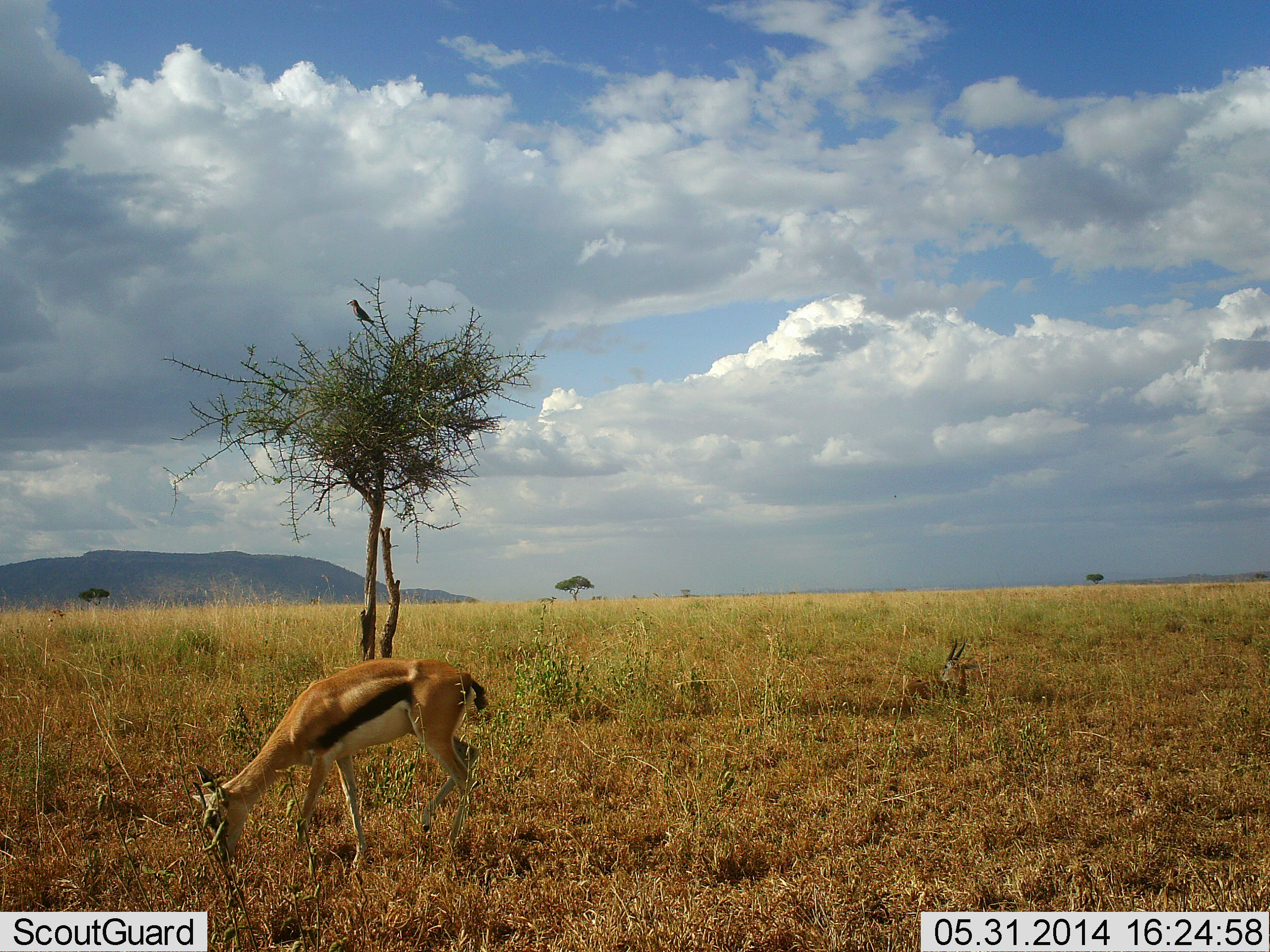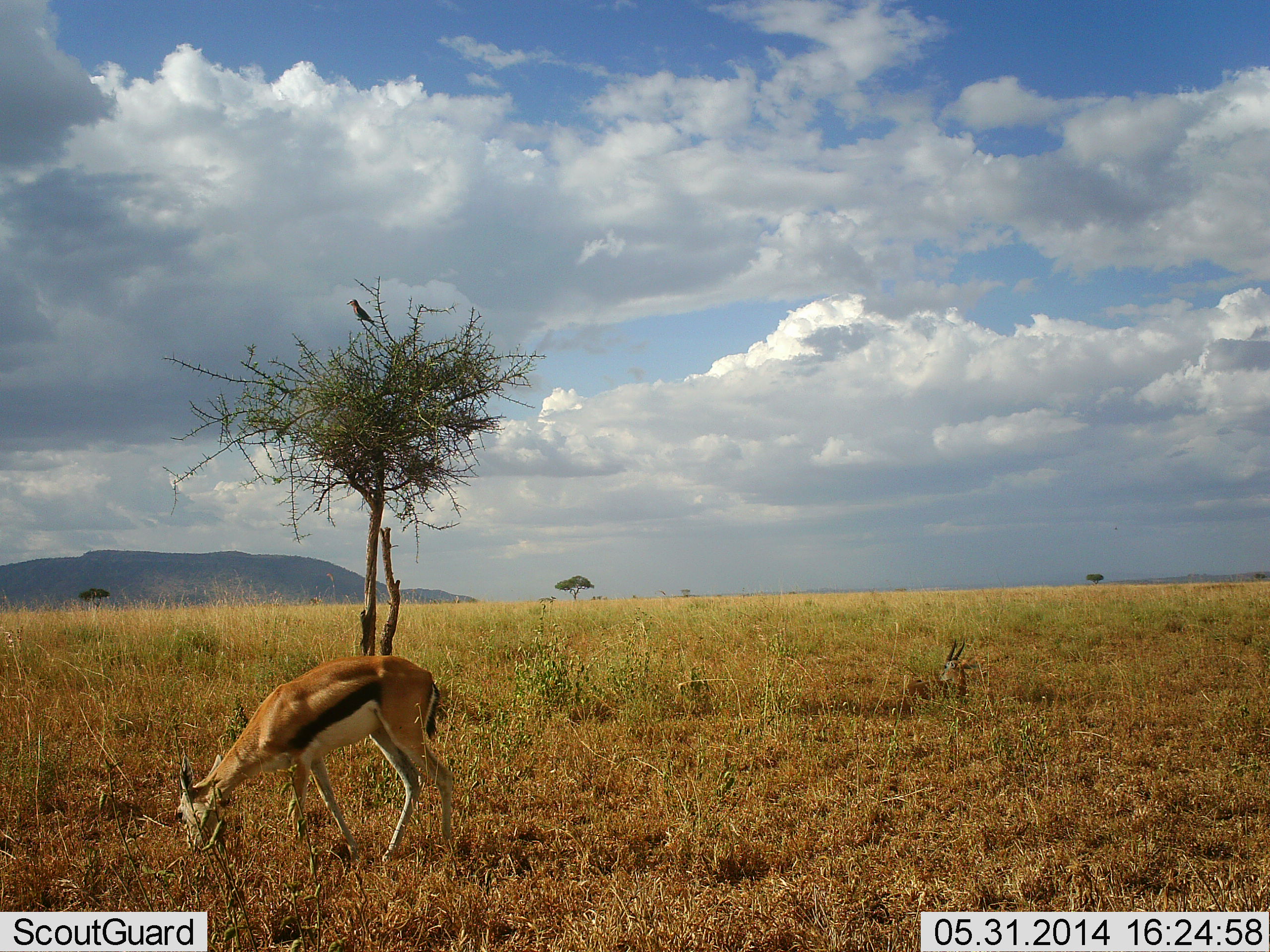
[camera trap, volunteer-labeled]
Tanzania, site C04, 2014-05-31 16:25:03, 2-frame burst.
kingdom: Animalia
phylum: Chordata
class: Mammalia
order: Artiodactyla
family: Bovidae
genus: Eudorcas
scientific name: Eudorcas thomsonii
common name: thomson's gazelle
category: gazellethomsons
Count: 1.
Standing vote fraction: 27%.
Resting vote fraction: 20%.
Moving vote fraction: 13%.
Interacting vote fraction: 0%.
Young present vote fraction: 0%.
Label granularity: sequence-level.